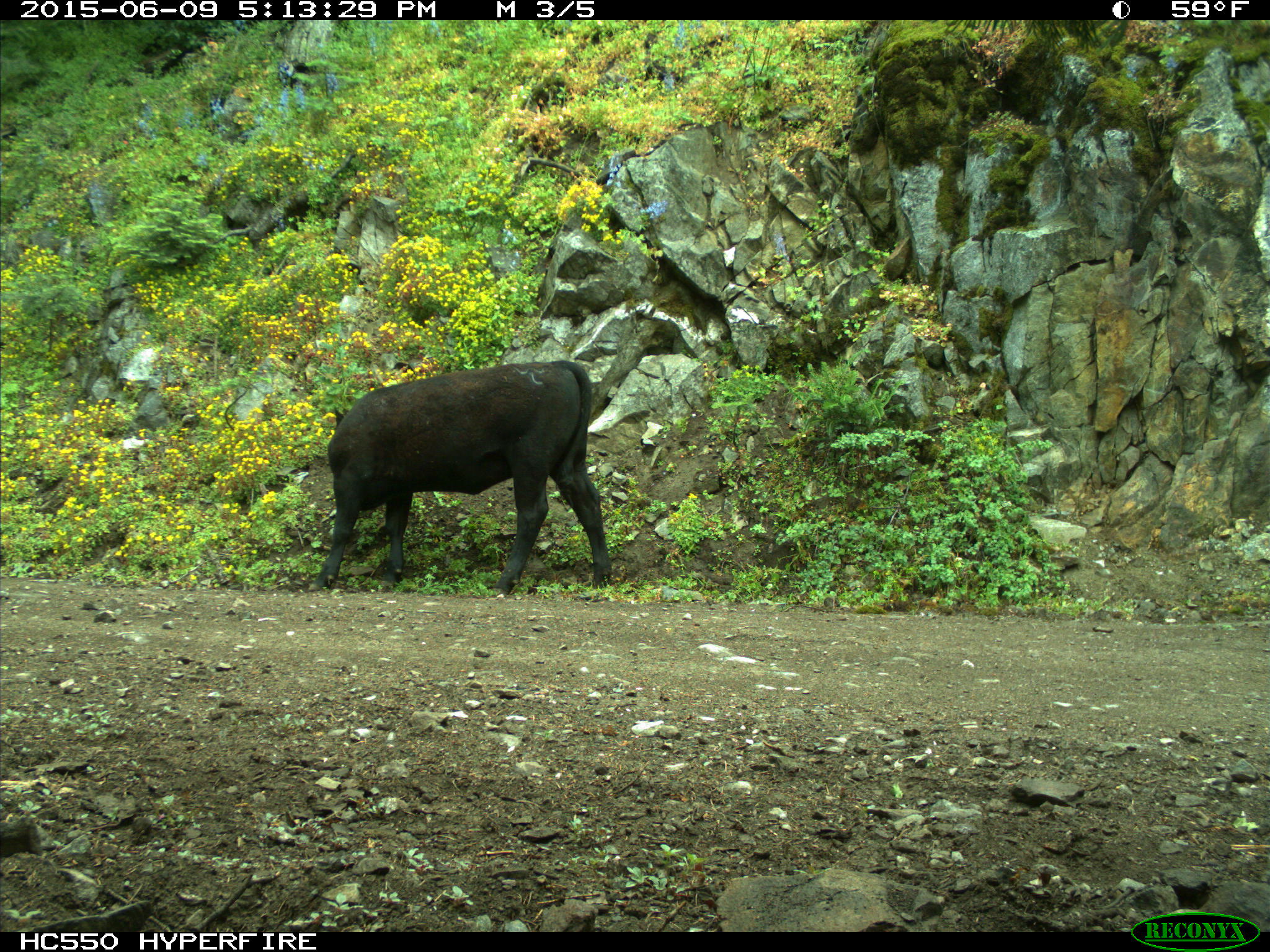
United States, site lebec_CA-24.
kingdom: Animalia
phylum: Chordata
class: Mammalia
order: Artiodactyla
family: Bovidae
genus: Bos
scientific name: Bos taurus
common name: domestic cow